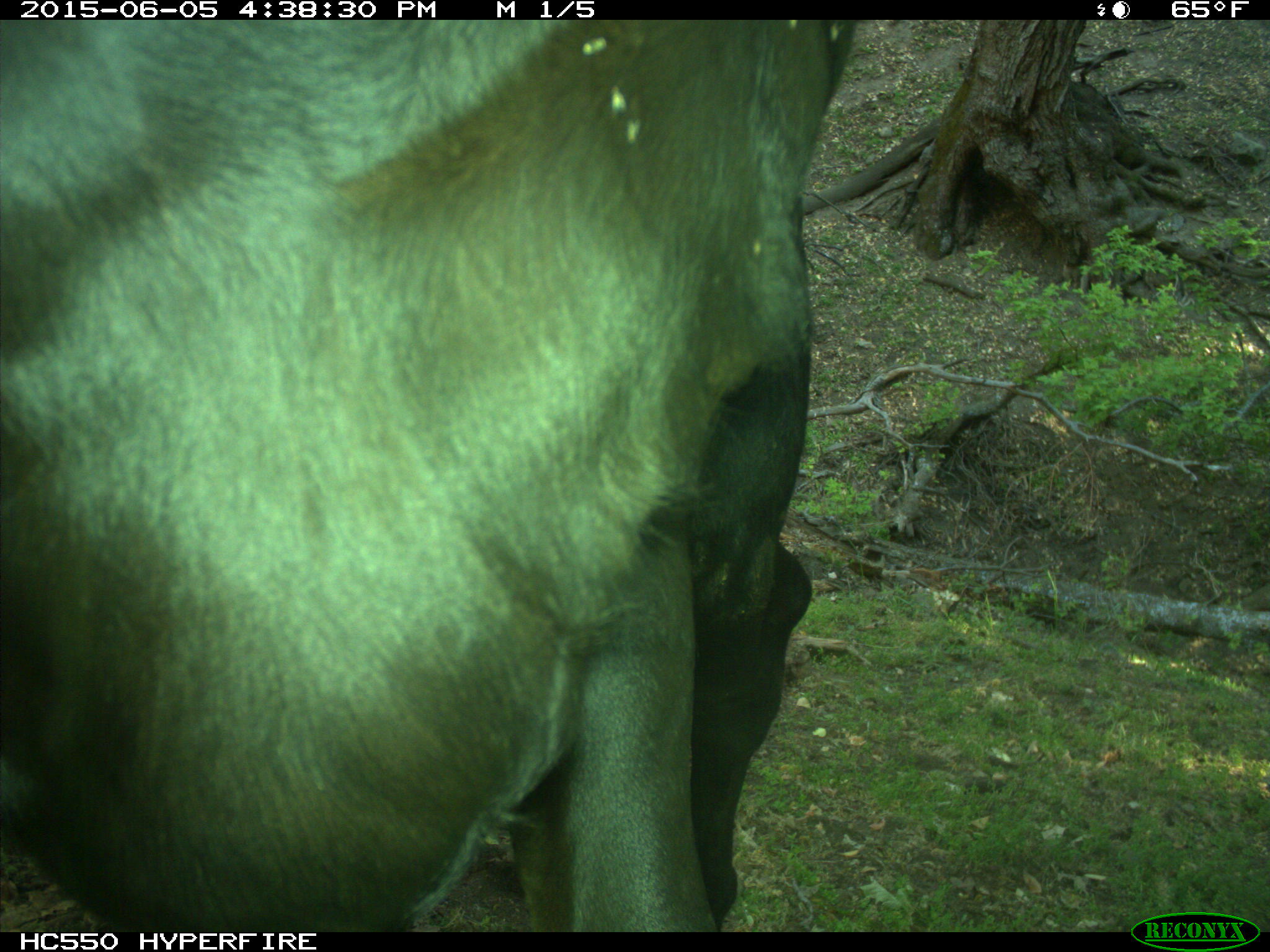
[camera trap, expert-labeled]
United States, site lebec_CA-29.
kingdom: Animalia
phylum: Chordata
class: Mammalia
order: Artiodactyla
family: Bovidae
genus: Bos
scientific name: Bos taurus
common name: domestic cow